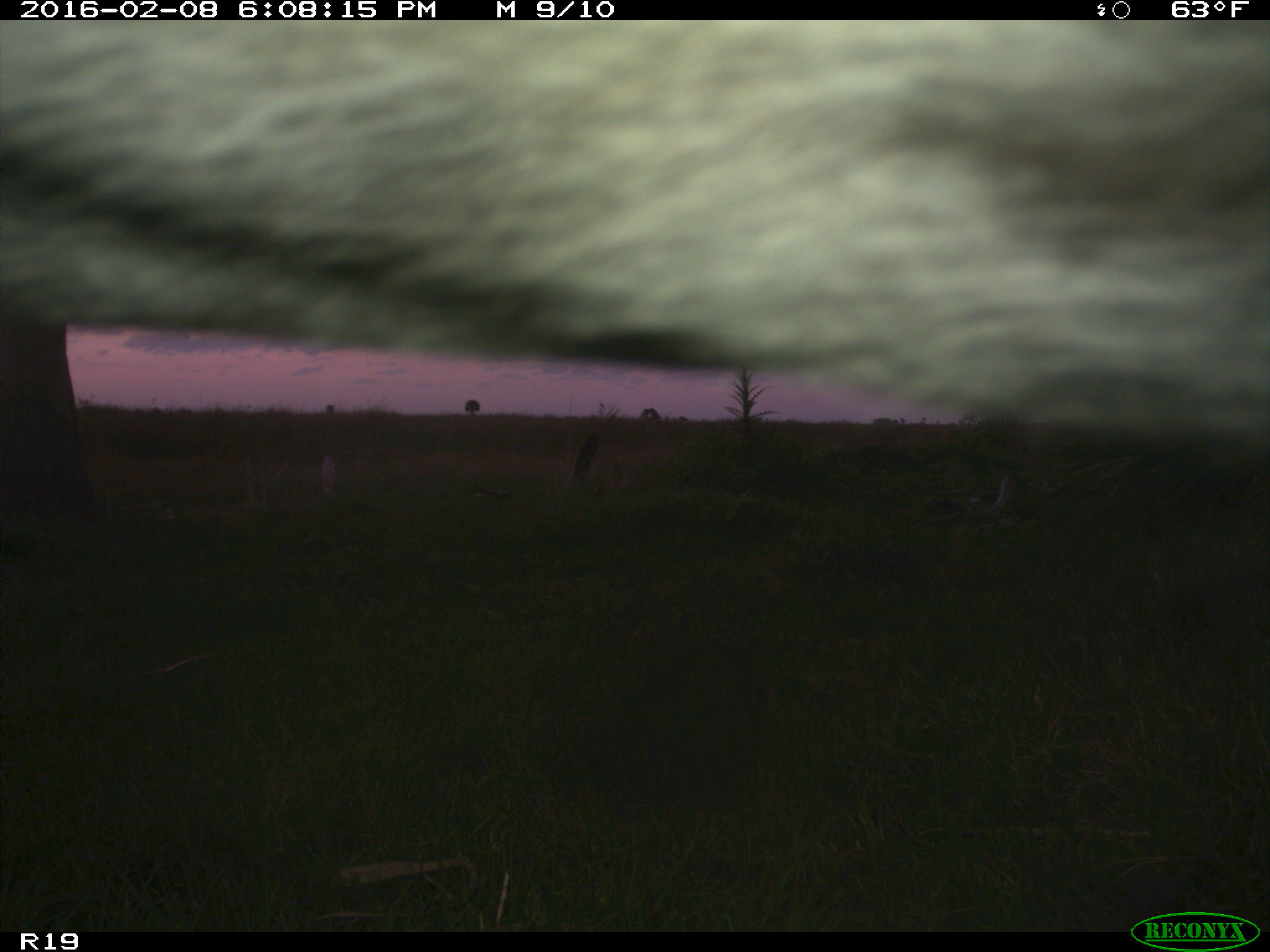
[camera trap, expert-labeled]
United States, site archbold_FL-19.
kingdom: Animalia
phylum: Chordata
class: Mammalia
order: Artiodactyla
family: Bovidae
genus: Bos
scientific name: Bos taurus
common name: domestic cow